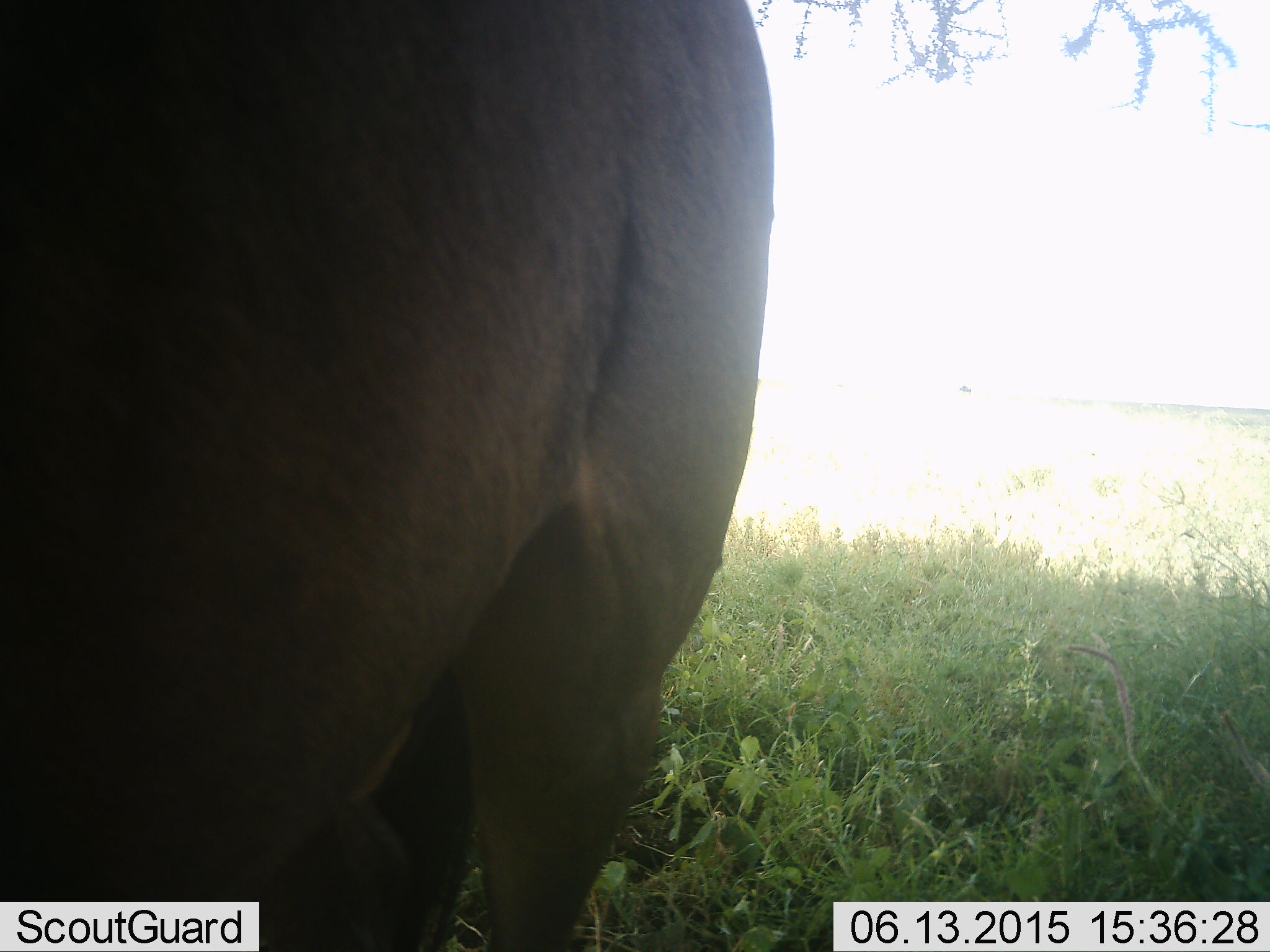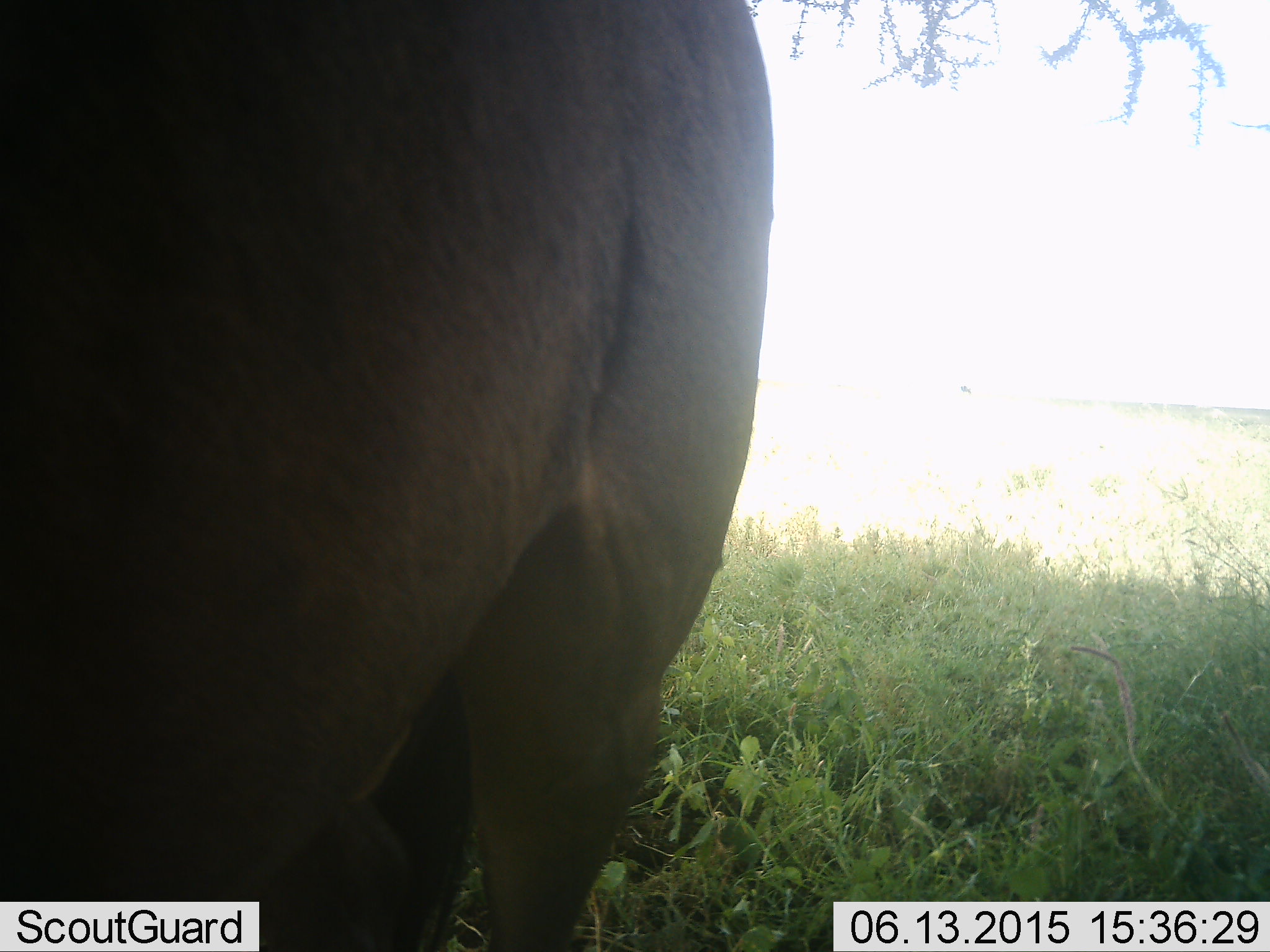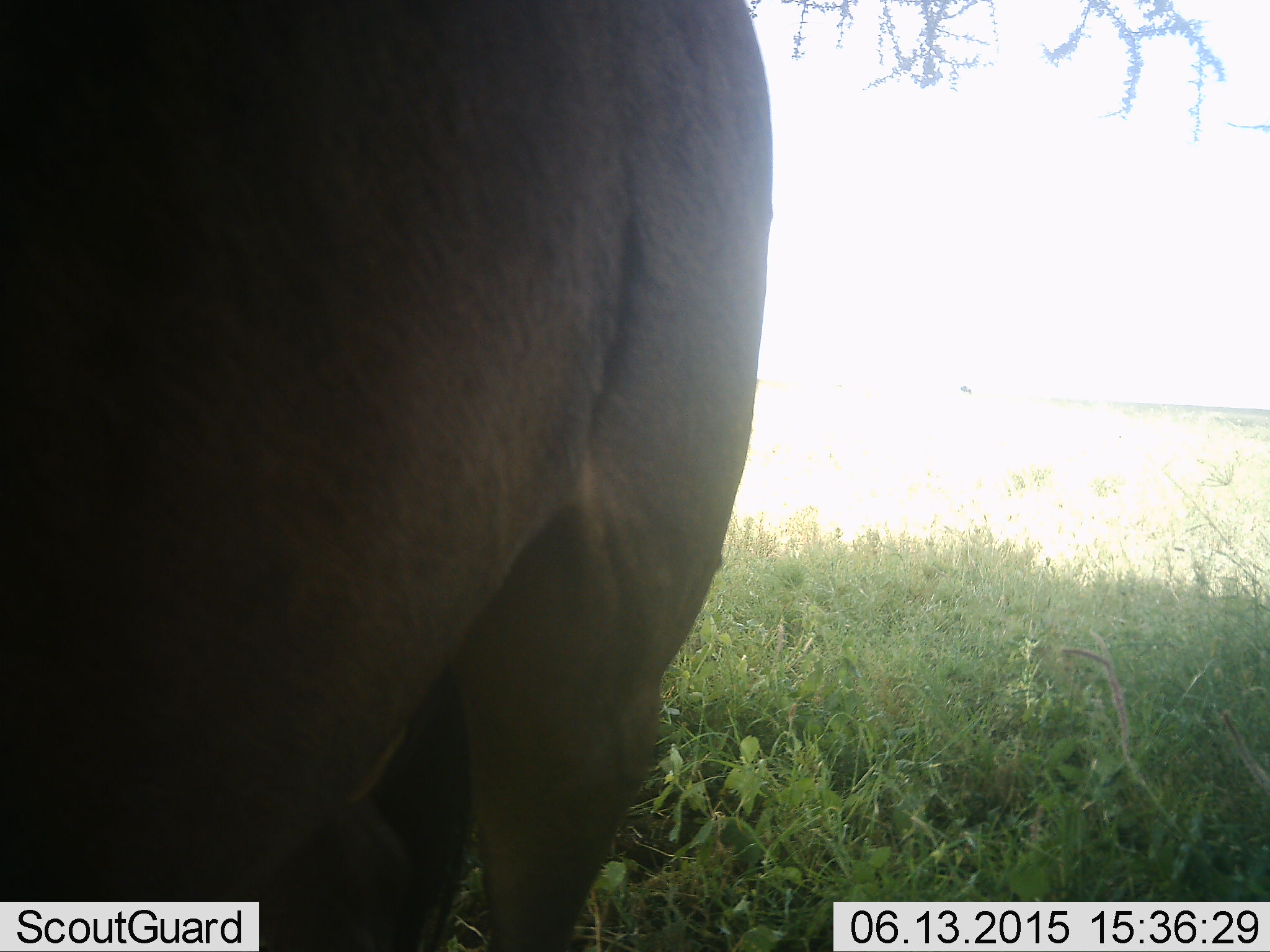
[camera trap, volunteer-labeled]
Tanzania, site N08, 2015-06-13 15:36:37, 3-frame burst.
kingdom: Animalia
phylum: Chordata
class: Mammalia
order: Artiodactyla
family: Bovidae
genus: Connochaetes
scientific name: Connochaetes taurinus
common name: blue wildebeest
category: wildebeest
Wildebeest (blue wildebeest) (Connochaetes taurinus), count 1. Behavior (volunteer vote fractions): standing 86%, resting 0%, moving 0%, interacting 0%. Young present (vote fraction): 0%. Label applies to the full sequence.